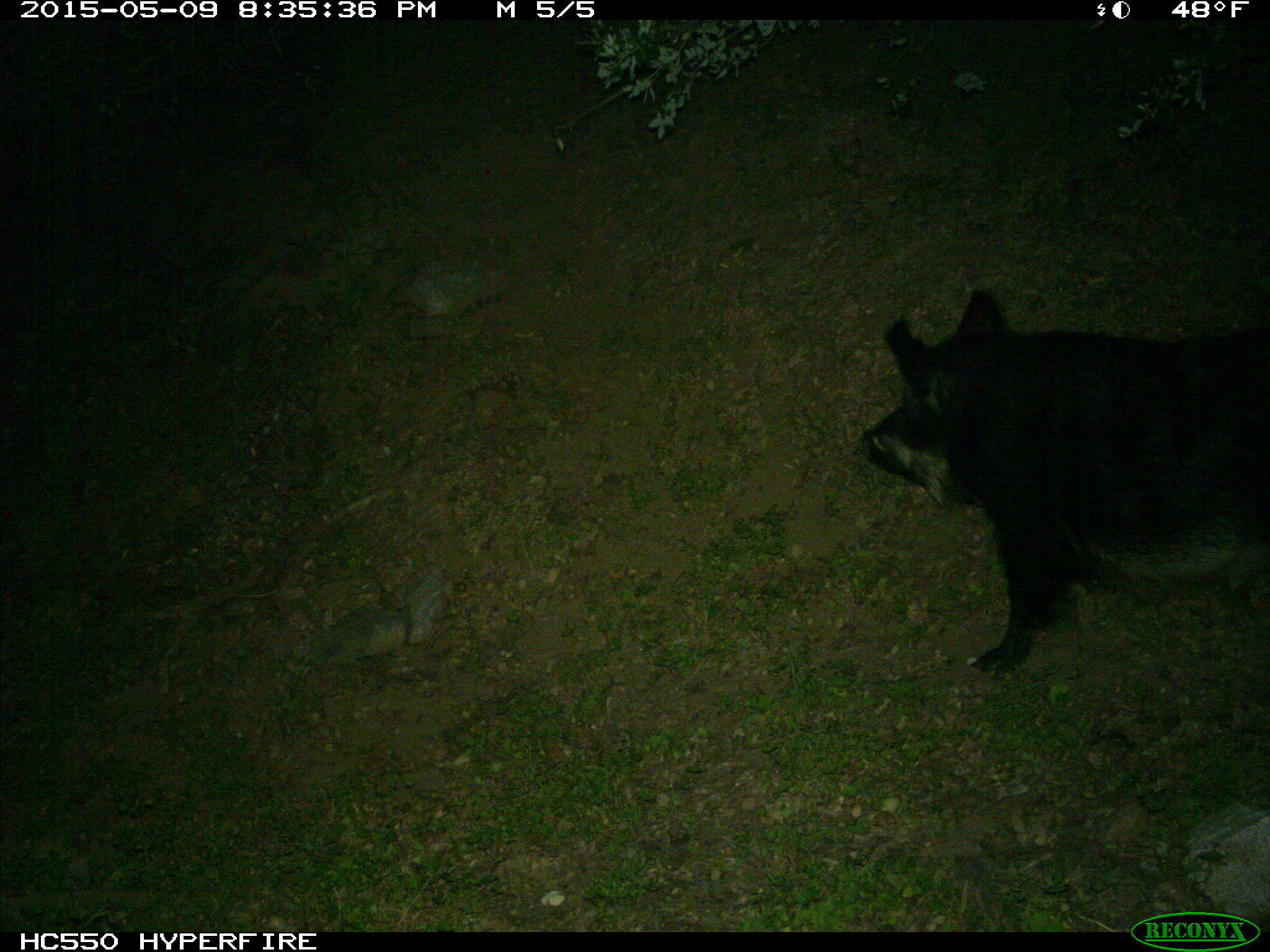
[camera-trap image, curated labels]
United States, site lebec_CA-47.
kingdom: Animalia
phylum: Chordata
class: Mammalia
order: Artiodactyla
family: Suidae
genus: Sus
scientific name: Sus scrofa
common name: wild boar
Sus scrofa (wild boar).